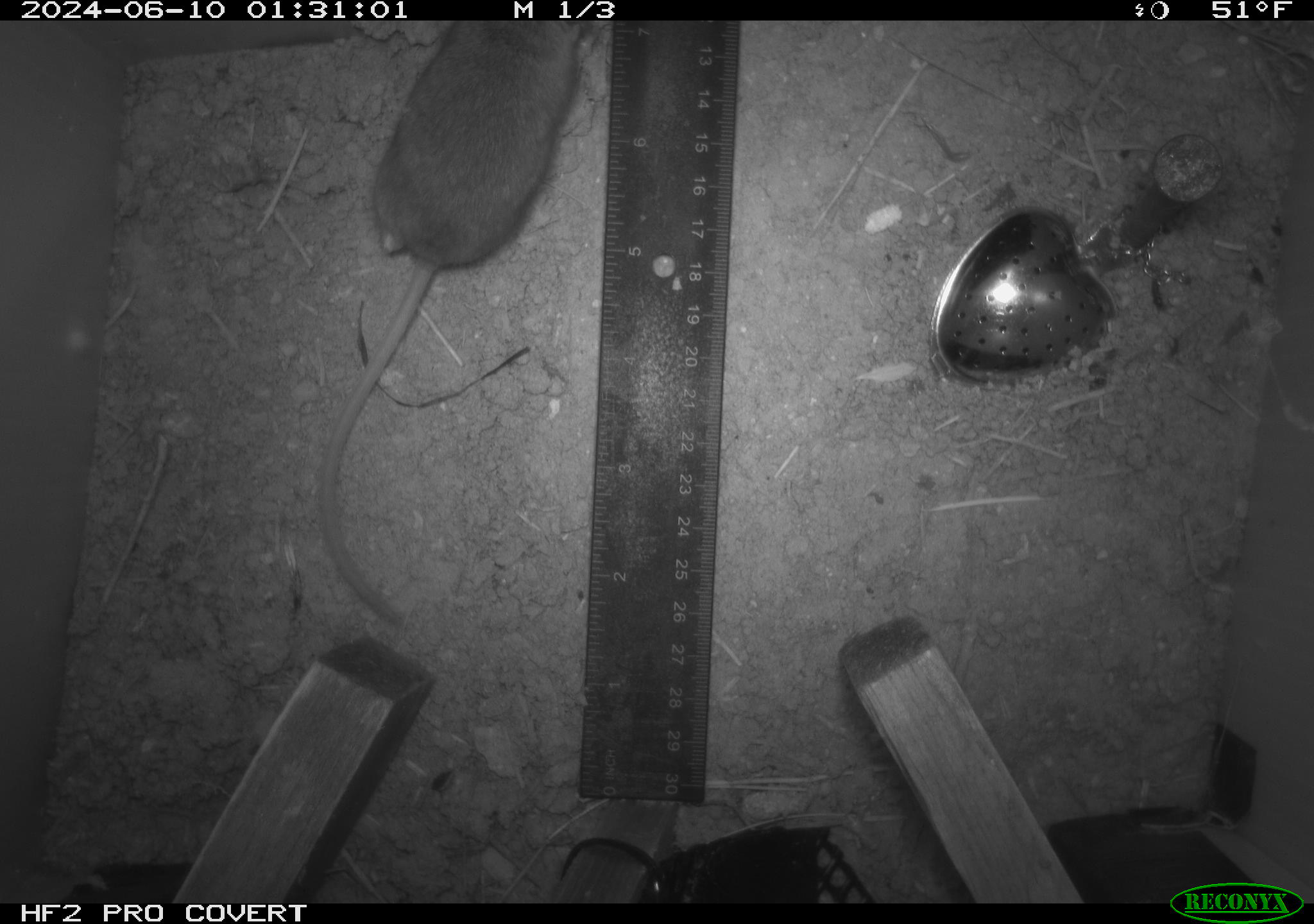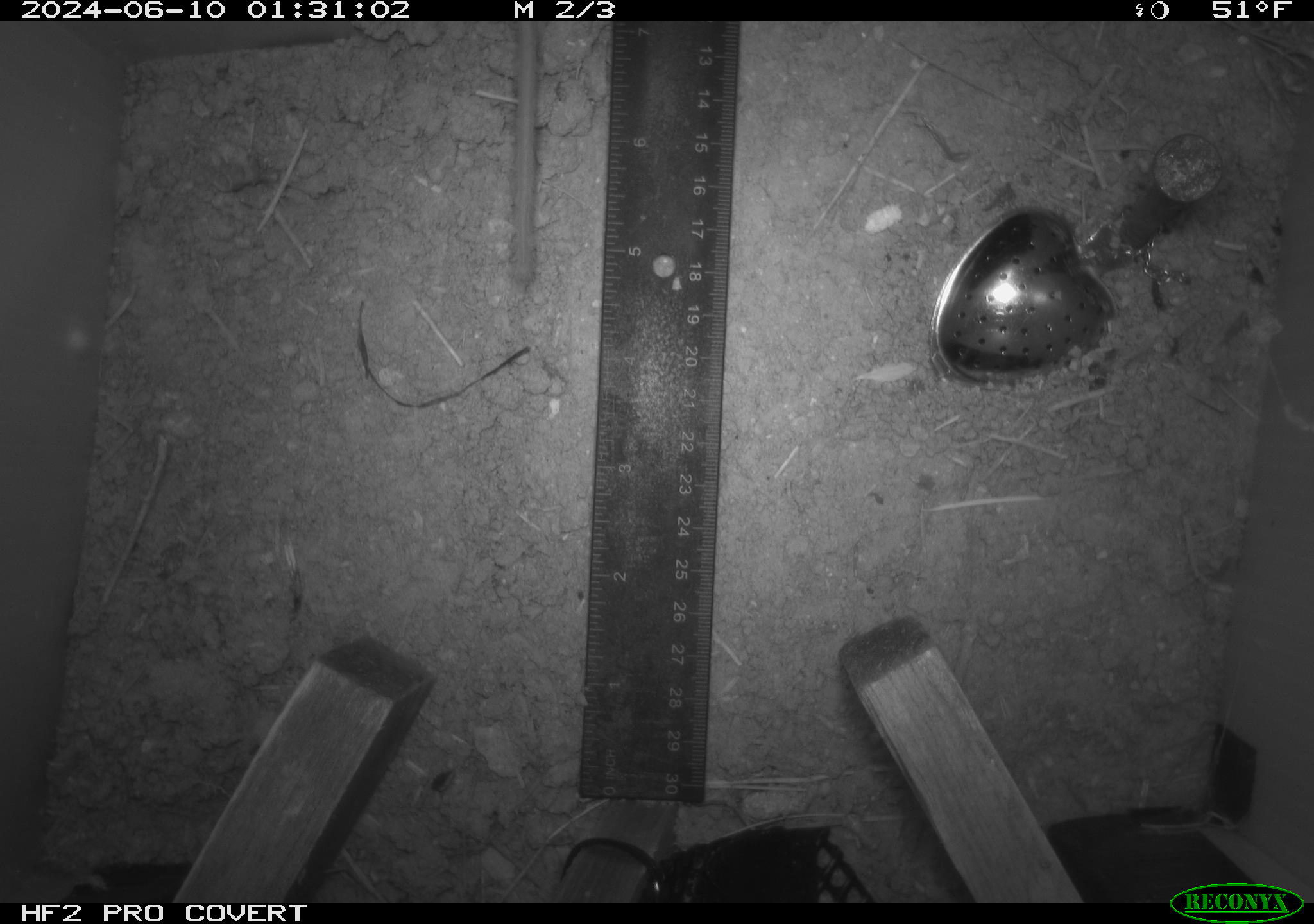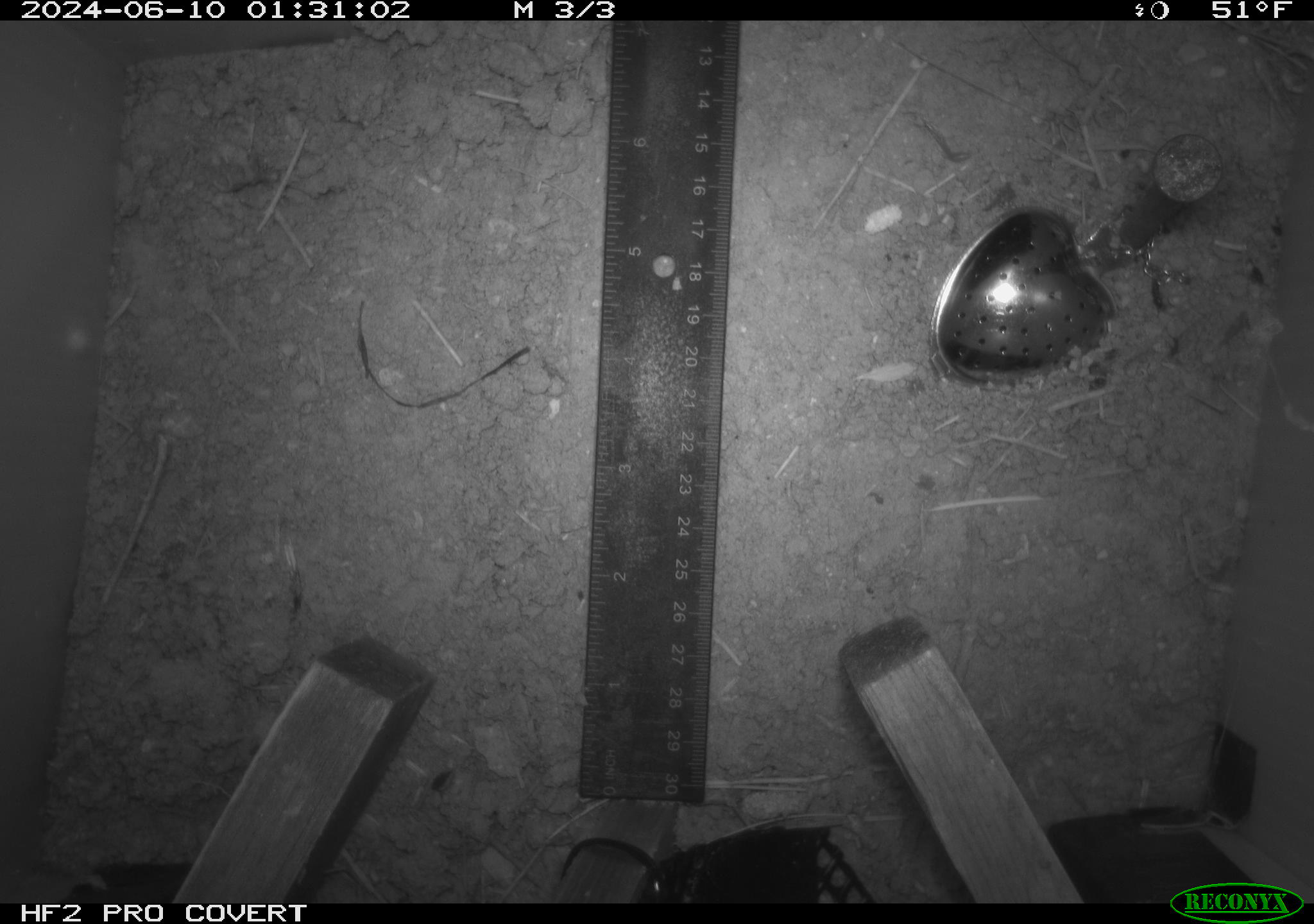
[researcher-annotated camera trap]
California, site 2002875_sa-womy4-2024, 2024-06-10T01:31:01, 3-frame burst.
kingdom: Animalia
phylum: Chordata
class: Mammalia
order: Rodentia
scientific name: Rodentia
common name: mouse species